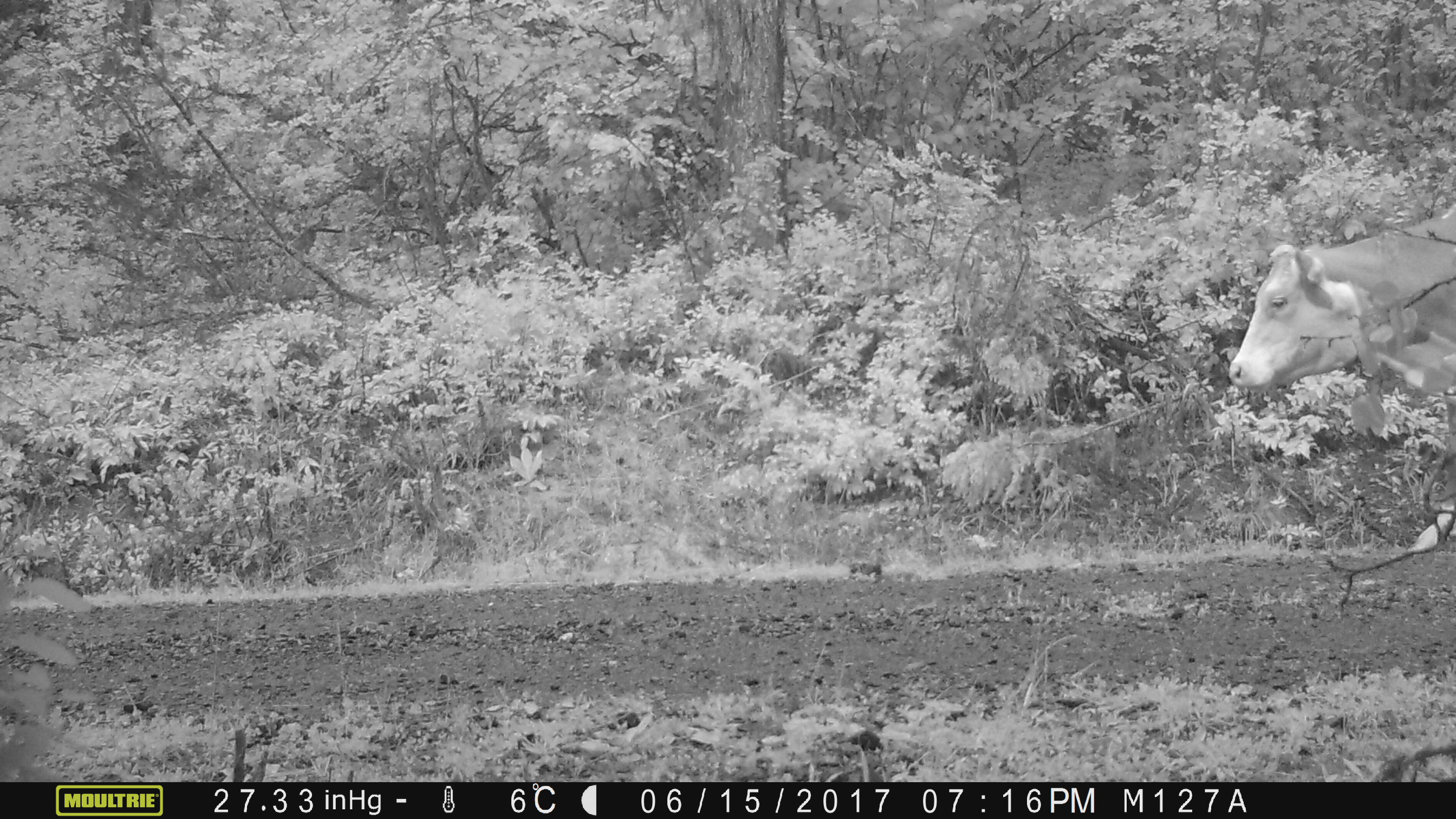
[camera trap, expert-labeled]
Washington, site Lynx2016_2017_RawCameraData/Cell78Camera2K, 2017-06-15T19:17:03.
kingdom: Animalia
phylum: Chordata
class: Mammalia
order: Artiodactyla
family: Bovidae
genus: Bos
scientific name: Bos taurus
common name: domestic cattle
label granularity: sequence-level